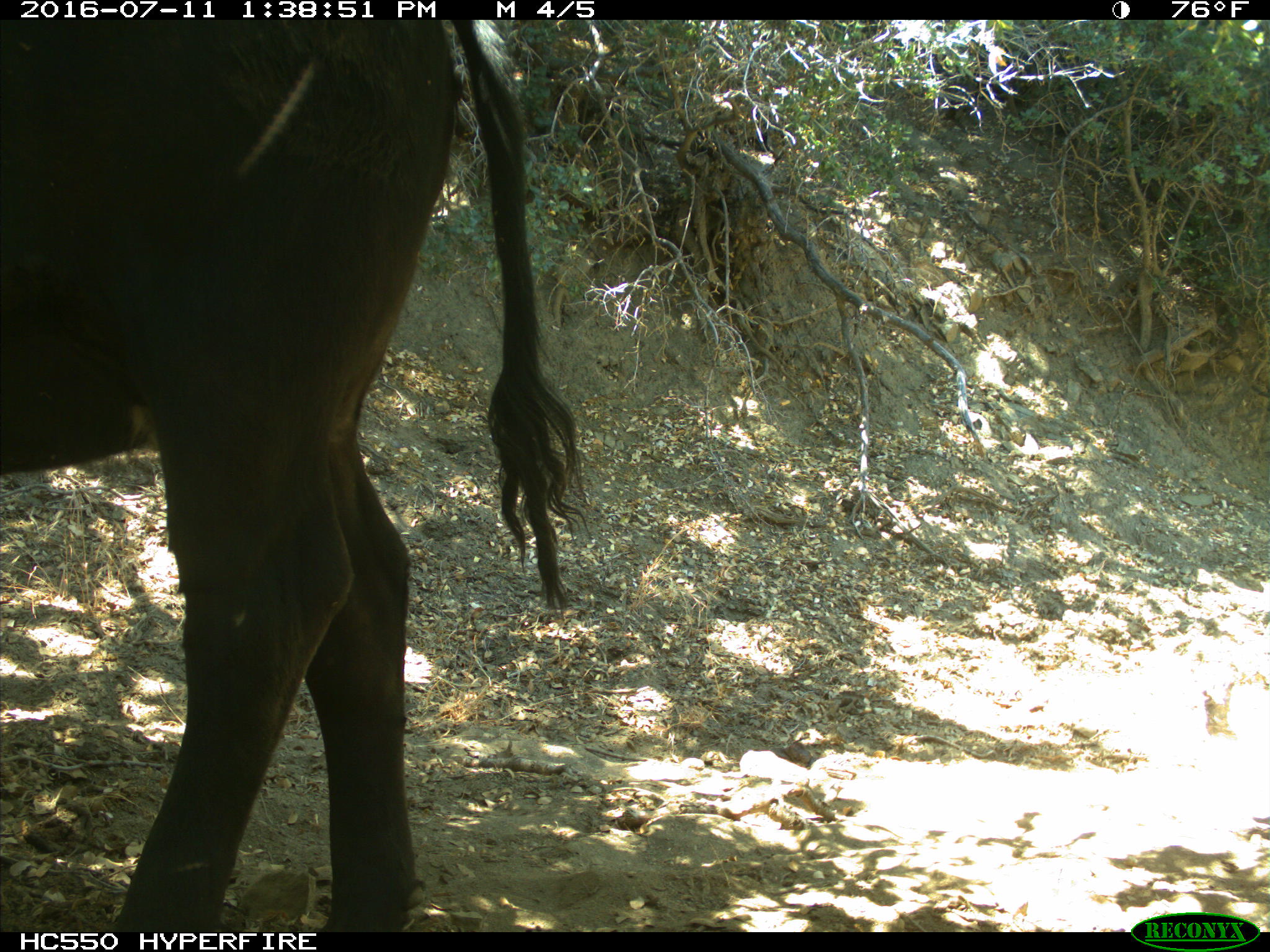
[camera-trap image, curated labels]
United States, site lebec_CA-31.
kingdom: Animalia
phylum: Chordata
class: Mammalia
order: Artiodactyla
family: Bovidae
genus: Bos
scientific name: Bos taurus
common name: domestic cow